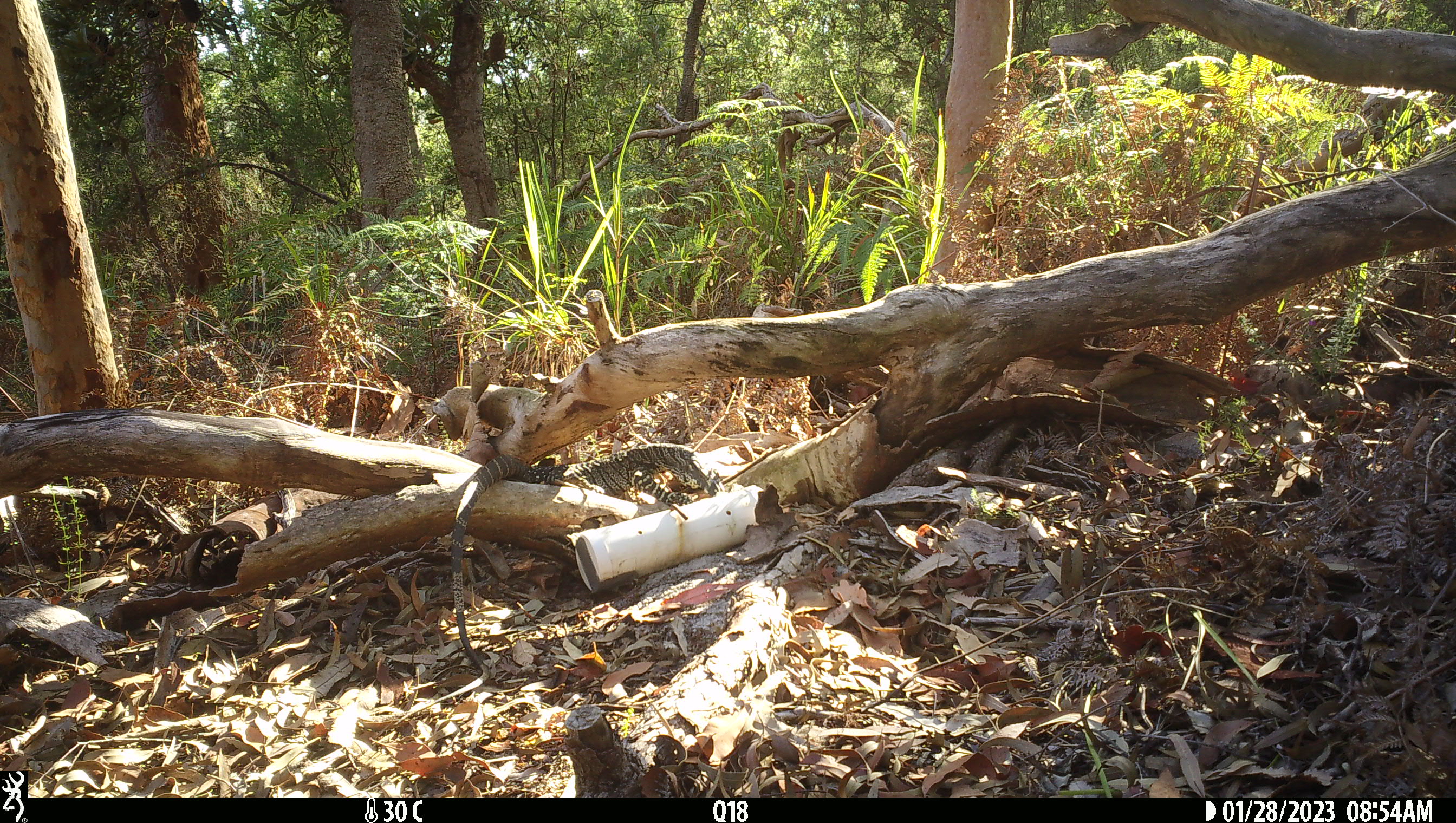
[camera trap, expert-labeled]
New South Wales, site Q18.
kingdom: Animalia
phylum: Chordata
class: Reptilia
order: Squamata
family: Varanidae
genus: Varanus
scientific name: Varanus varius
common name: lace monitor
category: goanna